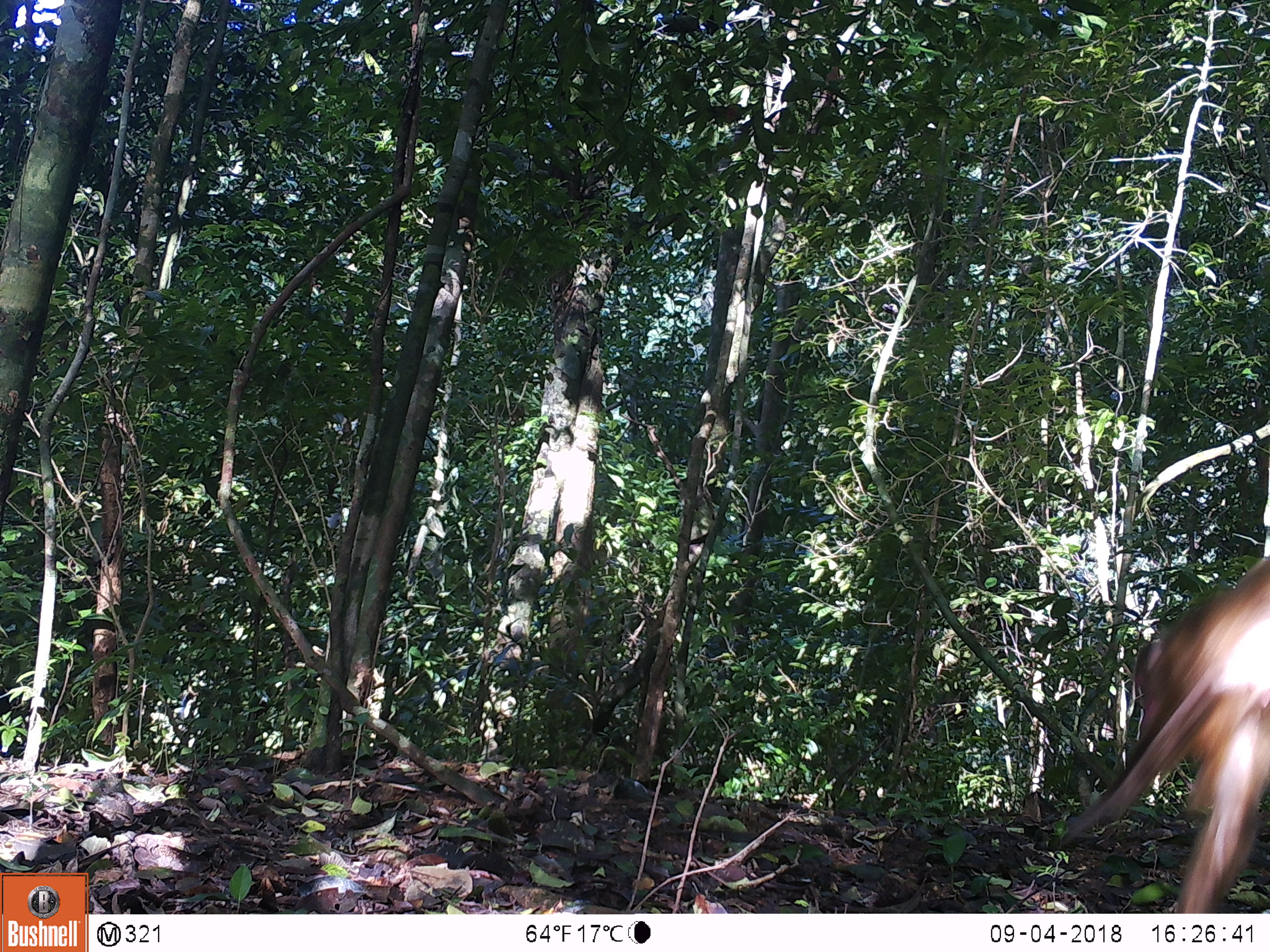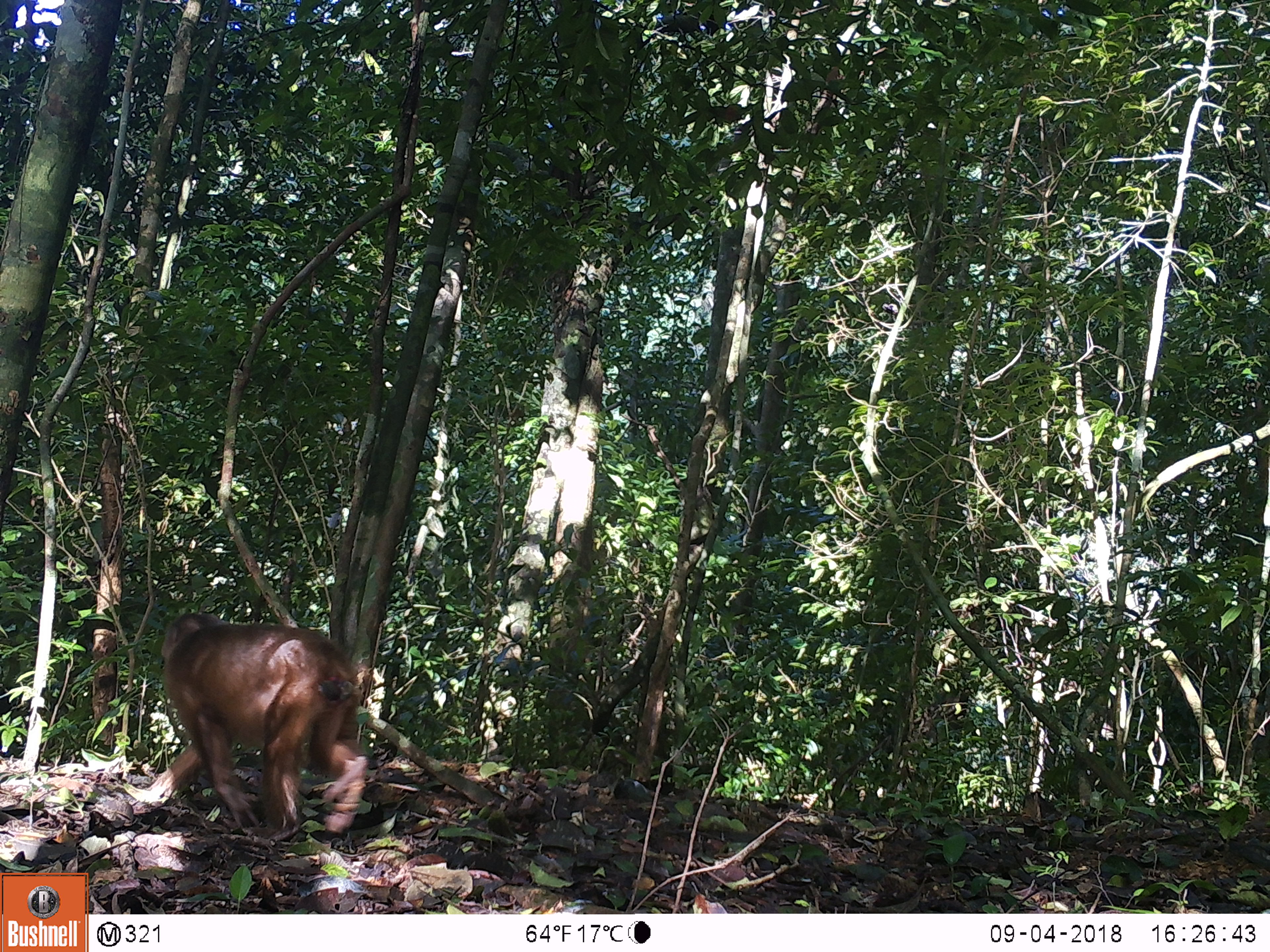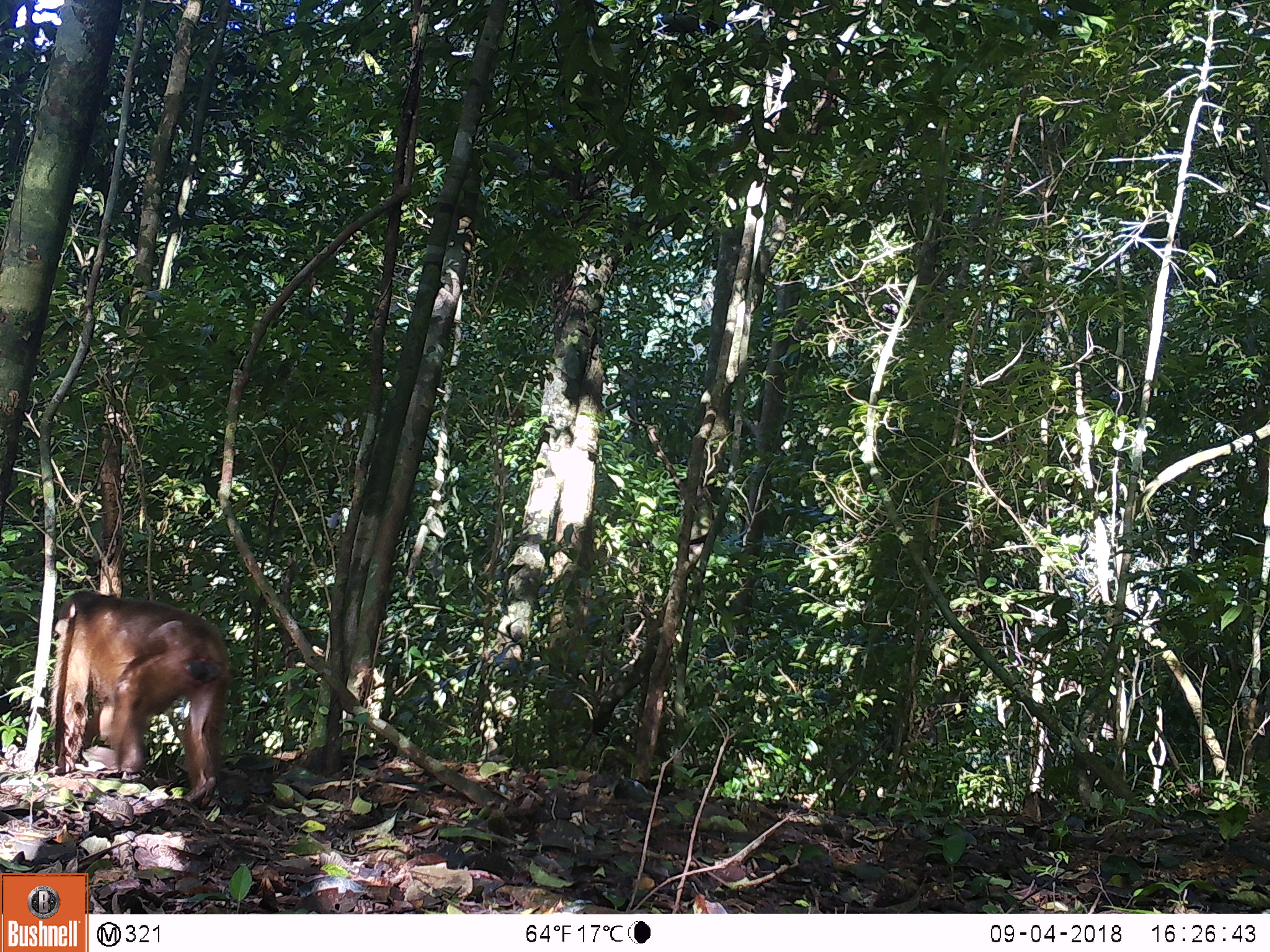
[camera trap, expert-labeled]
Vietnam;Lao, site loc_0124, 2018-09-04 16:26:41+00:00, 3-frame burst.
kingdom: Animalia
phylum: Chordata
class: Mammalia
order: Primates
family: Cercopithecidae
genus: Macaca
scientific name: Macaca arctoides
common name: stump-tailed macaque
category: stump tailed macaque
Stump tailed macaque (stump-tailed macaque) (Macaca arctoides). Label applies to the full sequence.